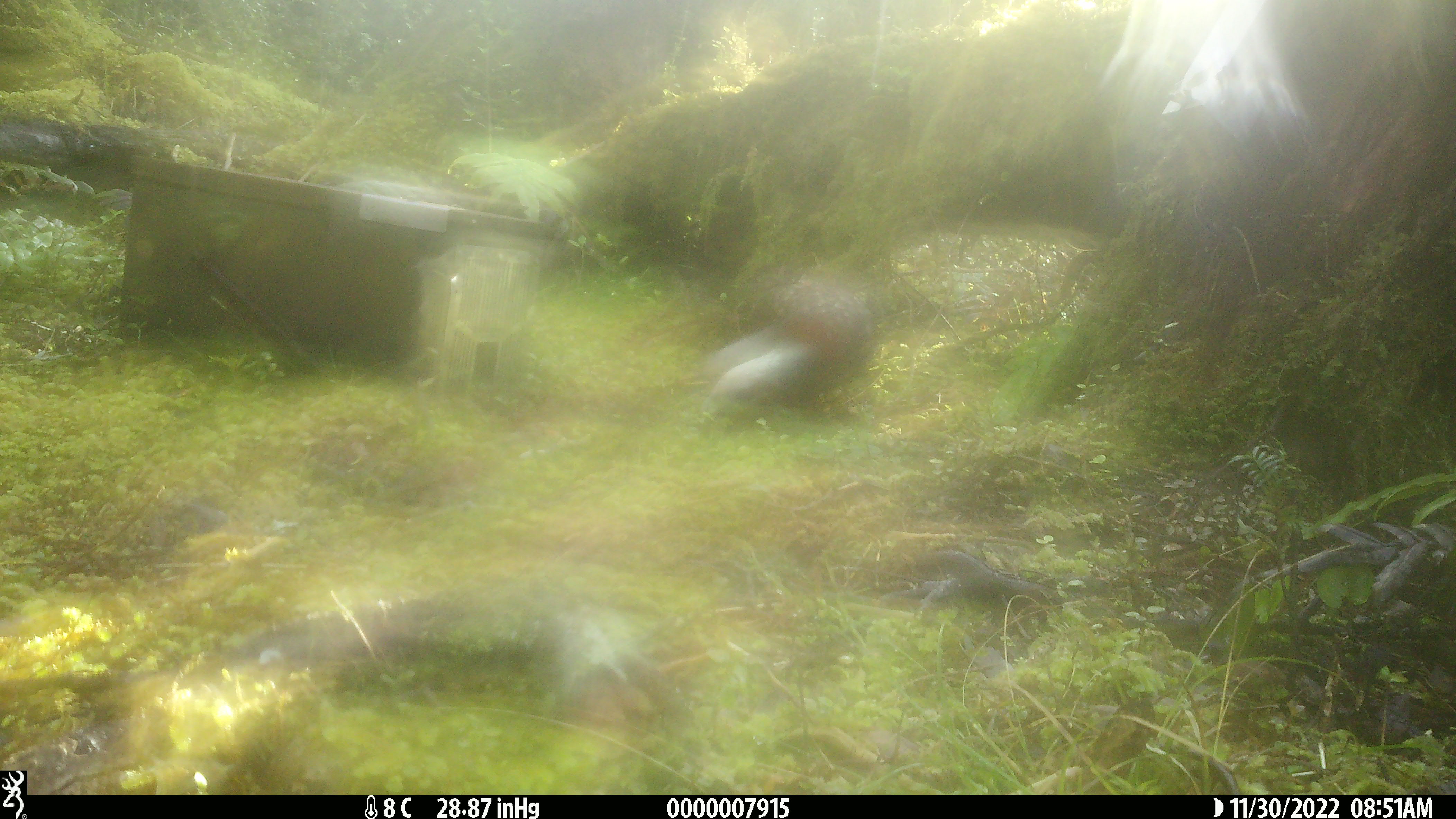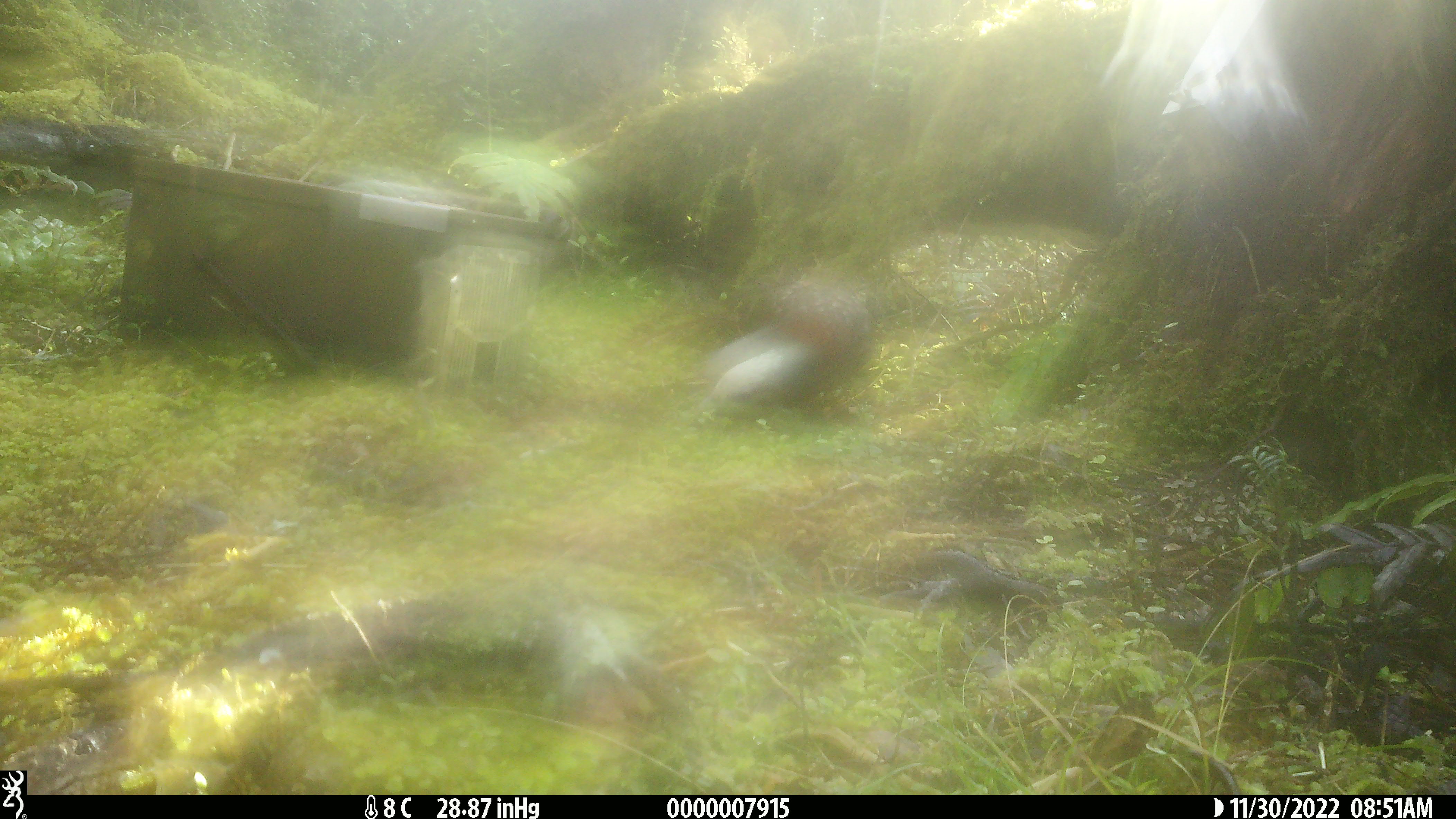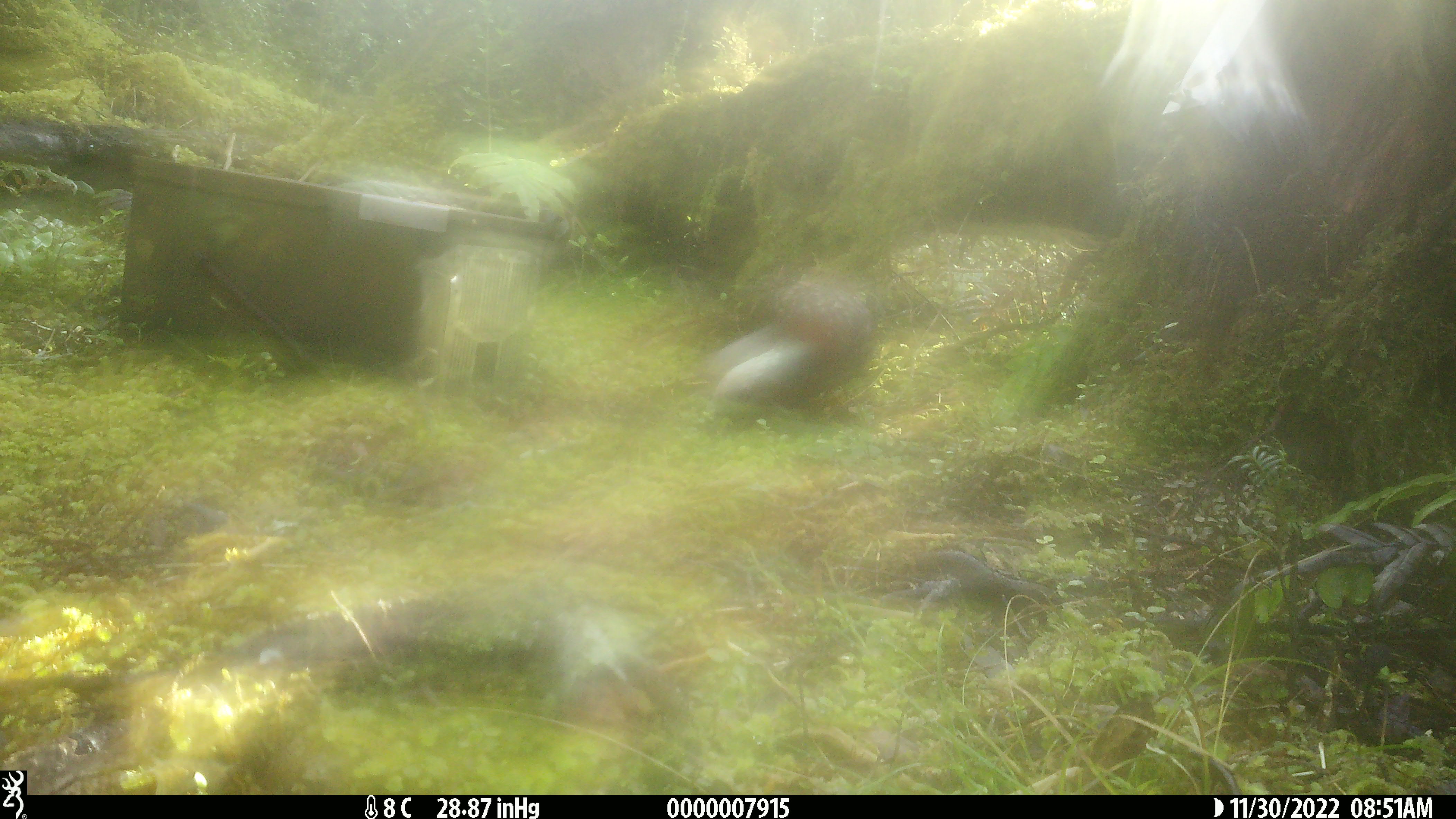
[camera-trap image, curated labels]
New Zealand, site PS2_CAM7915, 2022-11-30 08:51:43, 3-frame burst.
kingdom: Animalia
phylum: Chordata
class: Aves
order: Psittaciformes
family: Strigopidae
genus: Nestor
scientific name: Nestor meridionalis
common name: kaka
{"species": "kaka (Nestor meridionalis)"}